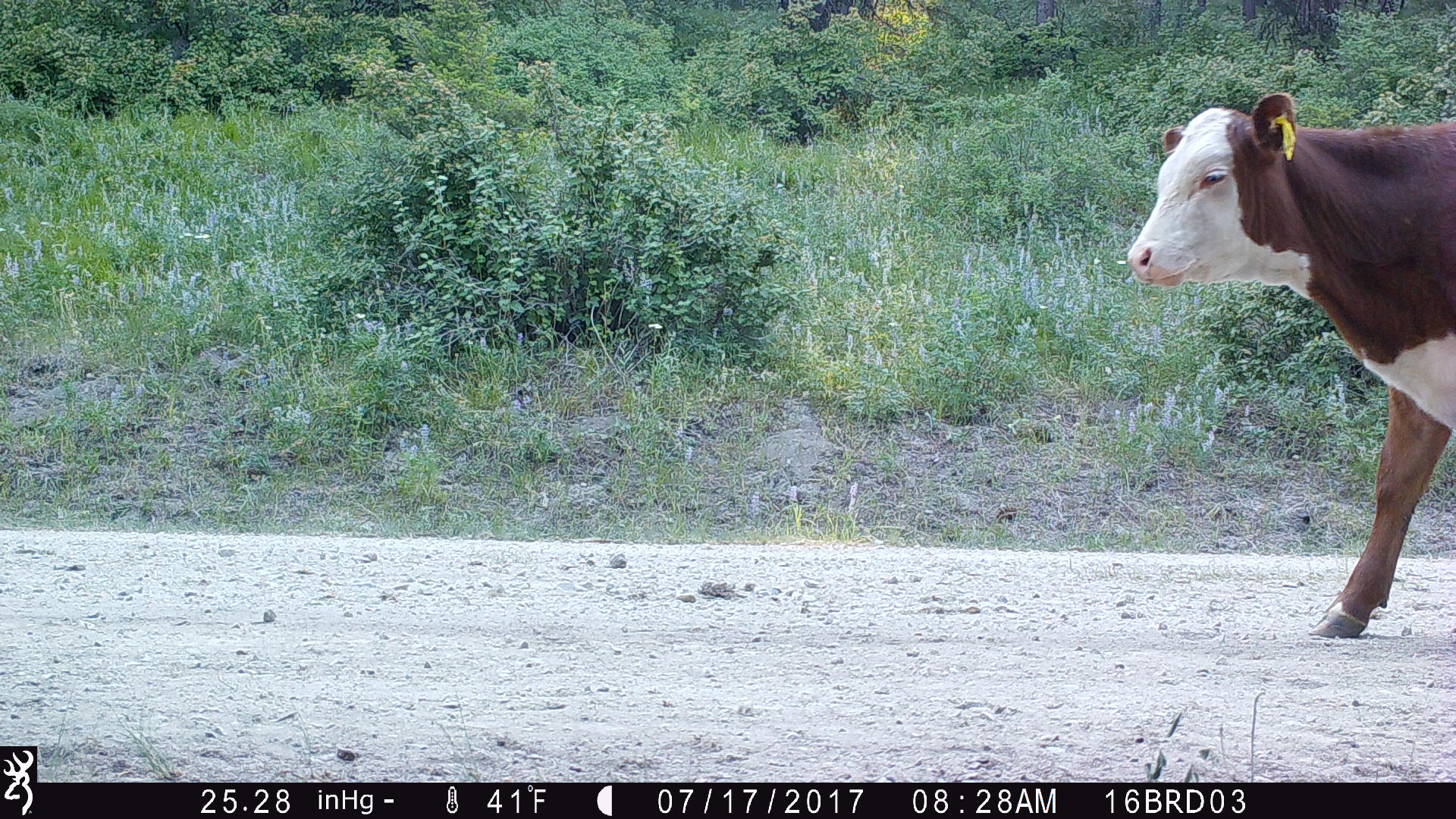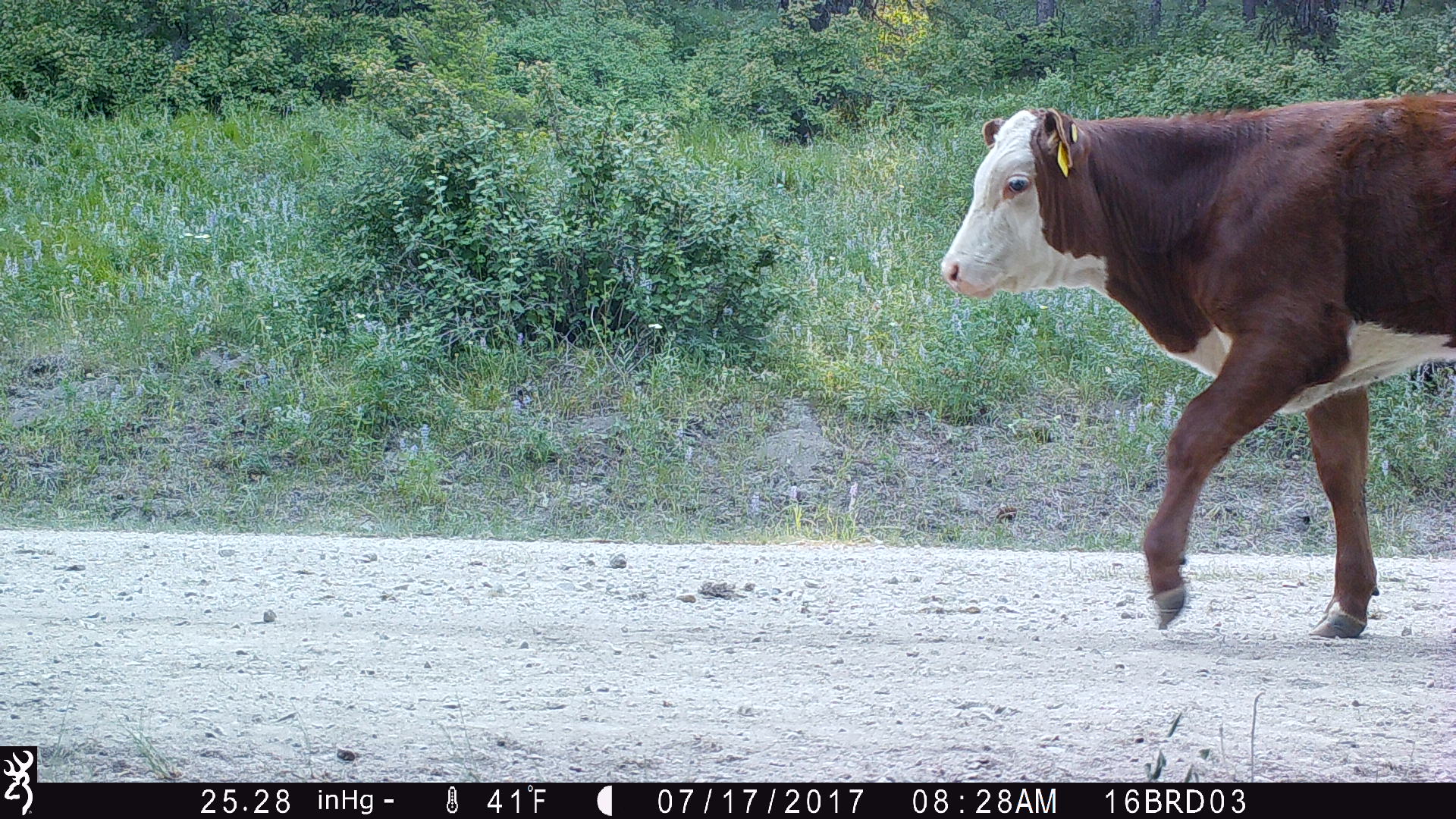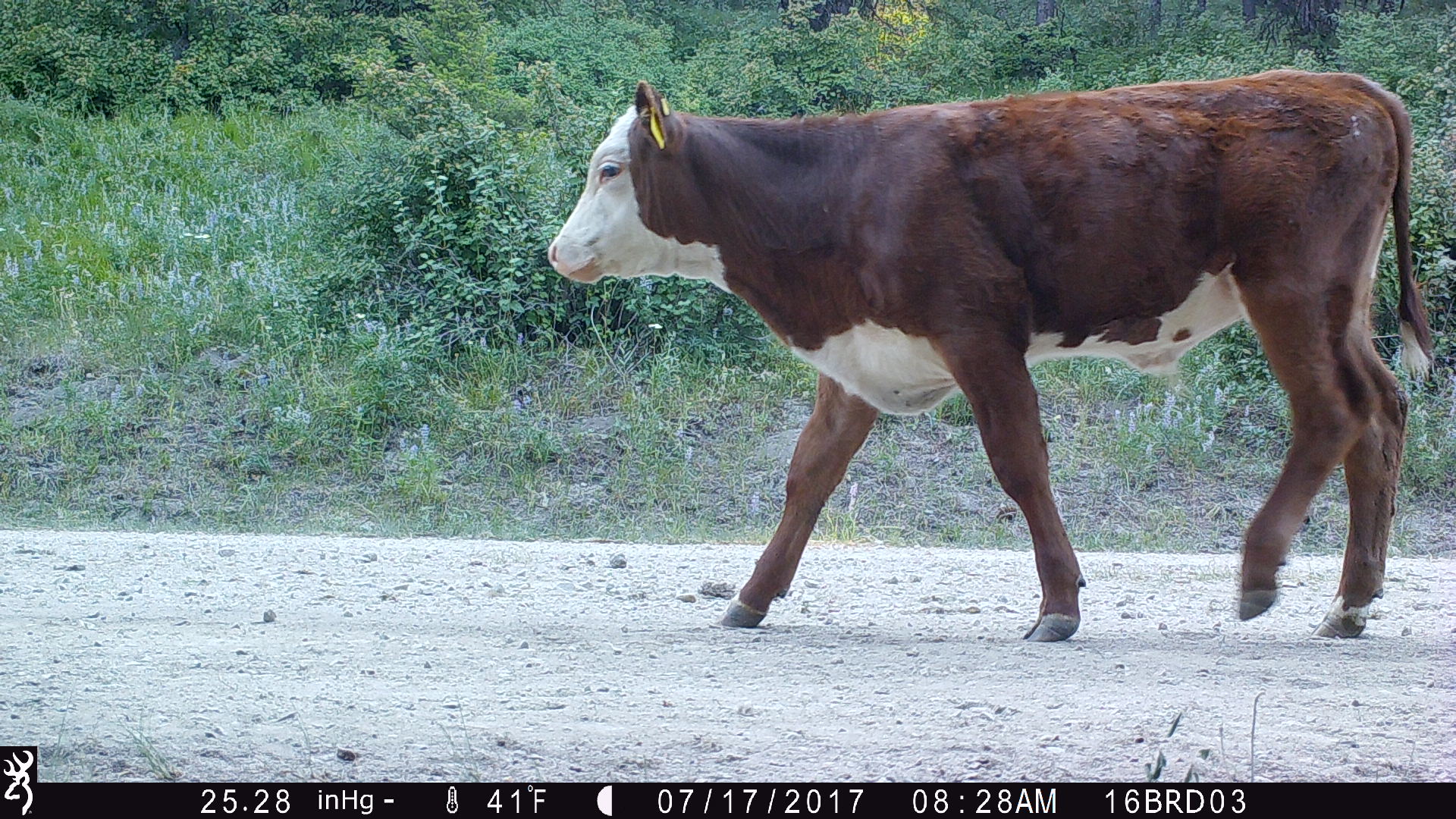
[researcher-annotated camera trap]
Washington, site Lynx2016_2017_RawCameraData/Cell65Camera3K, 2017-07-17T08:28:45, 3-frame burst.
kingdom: Animalia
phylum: Chordata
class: Mammalia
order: Artiodactyla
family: Bovidae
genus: Bos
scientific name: Bos taurus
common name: domestic cattle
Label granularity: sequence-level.